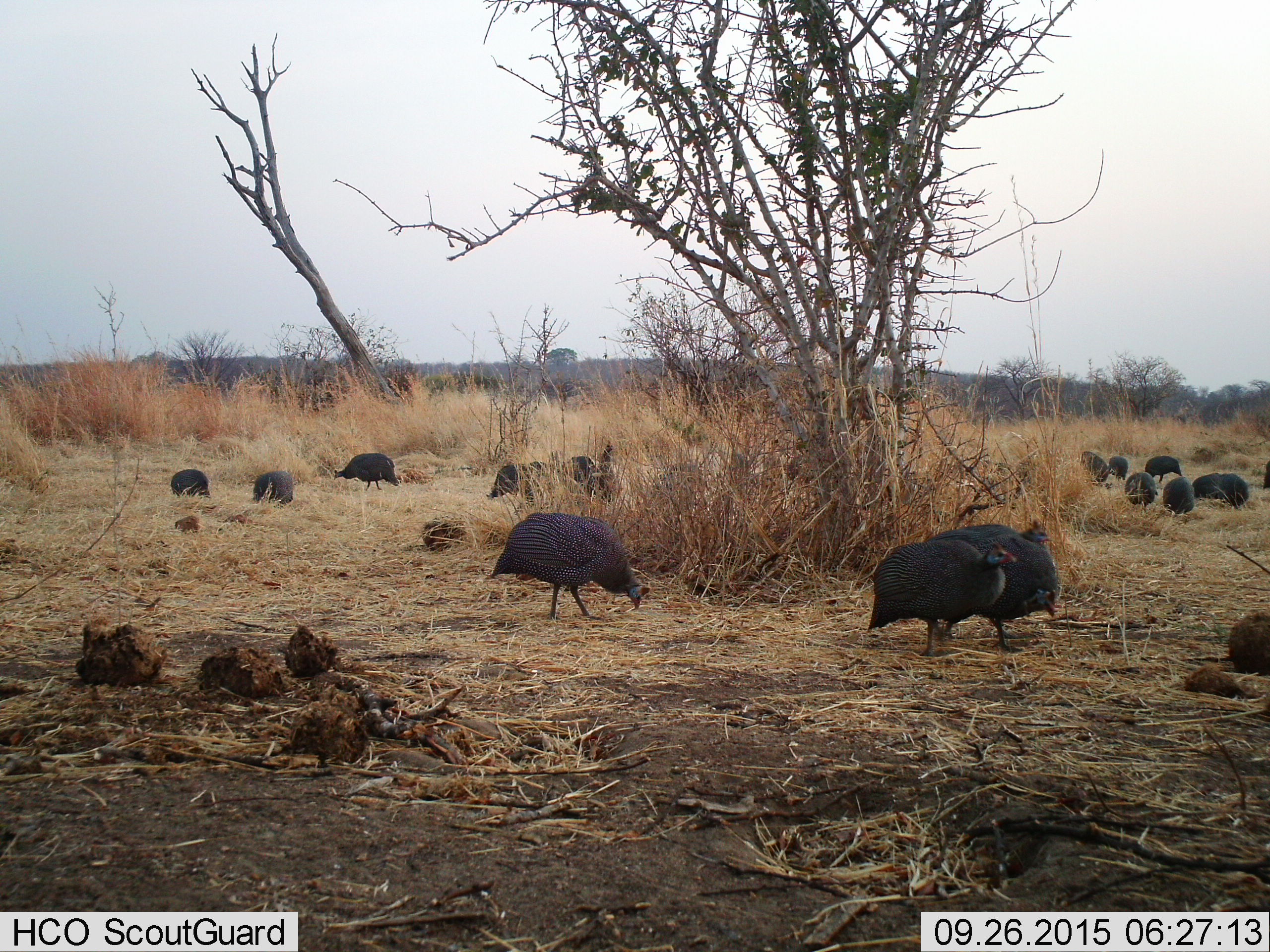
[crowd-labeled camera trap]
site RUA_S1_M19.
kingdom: Animalia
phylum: Chordata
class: Aves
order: Galliformes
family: Numididae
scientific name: Numididae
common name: guineafowl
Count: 11-50.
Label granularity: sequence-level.